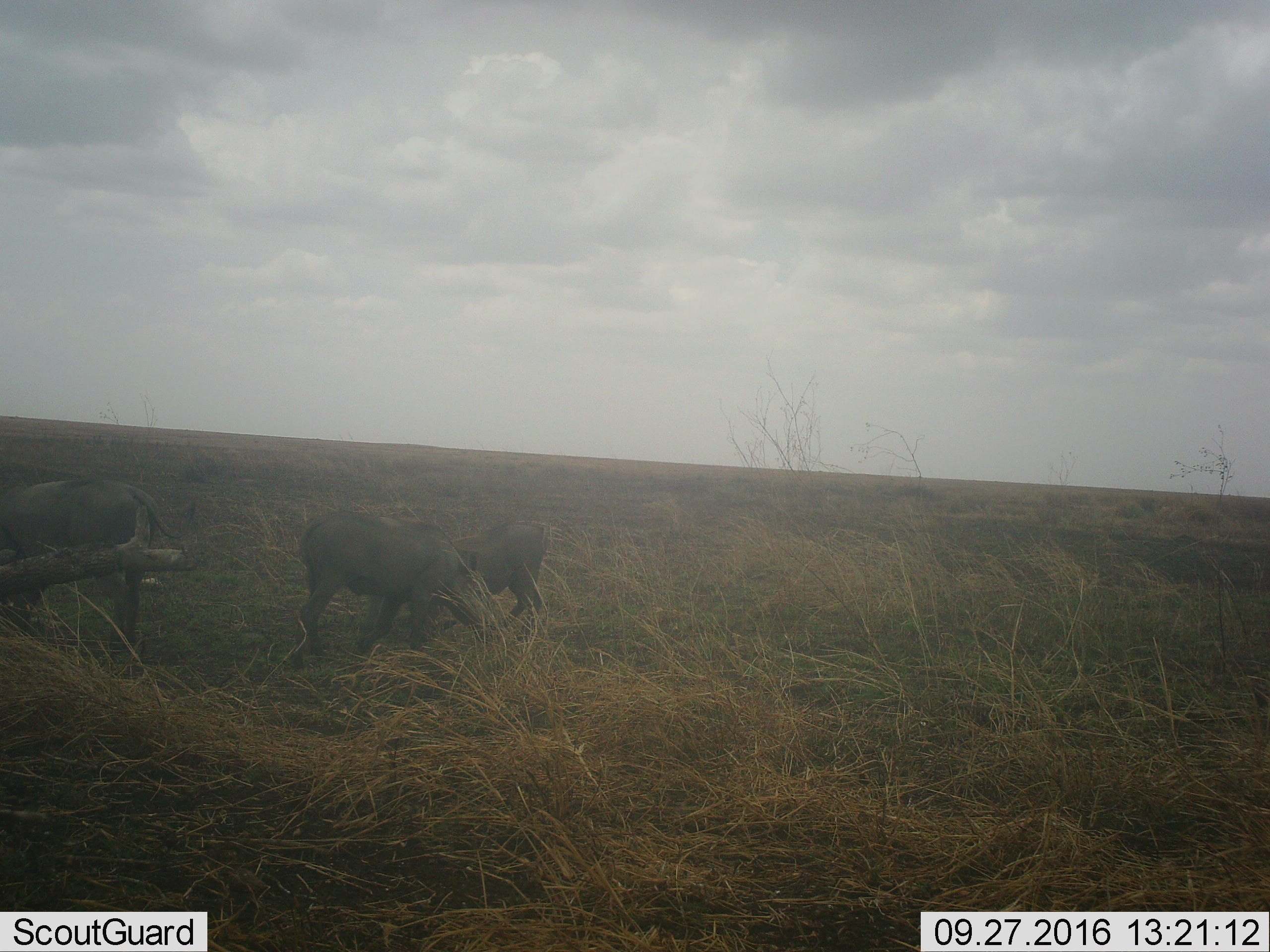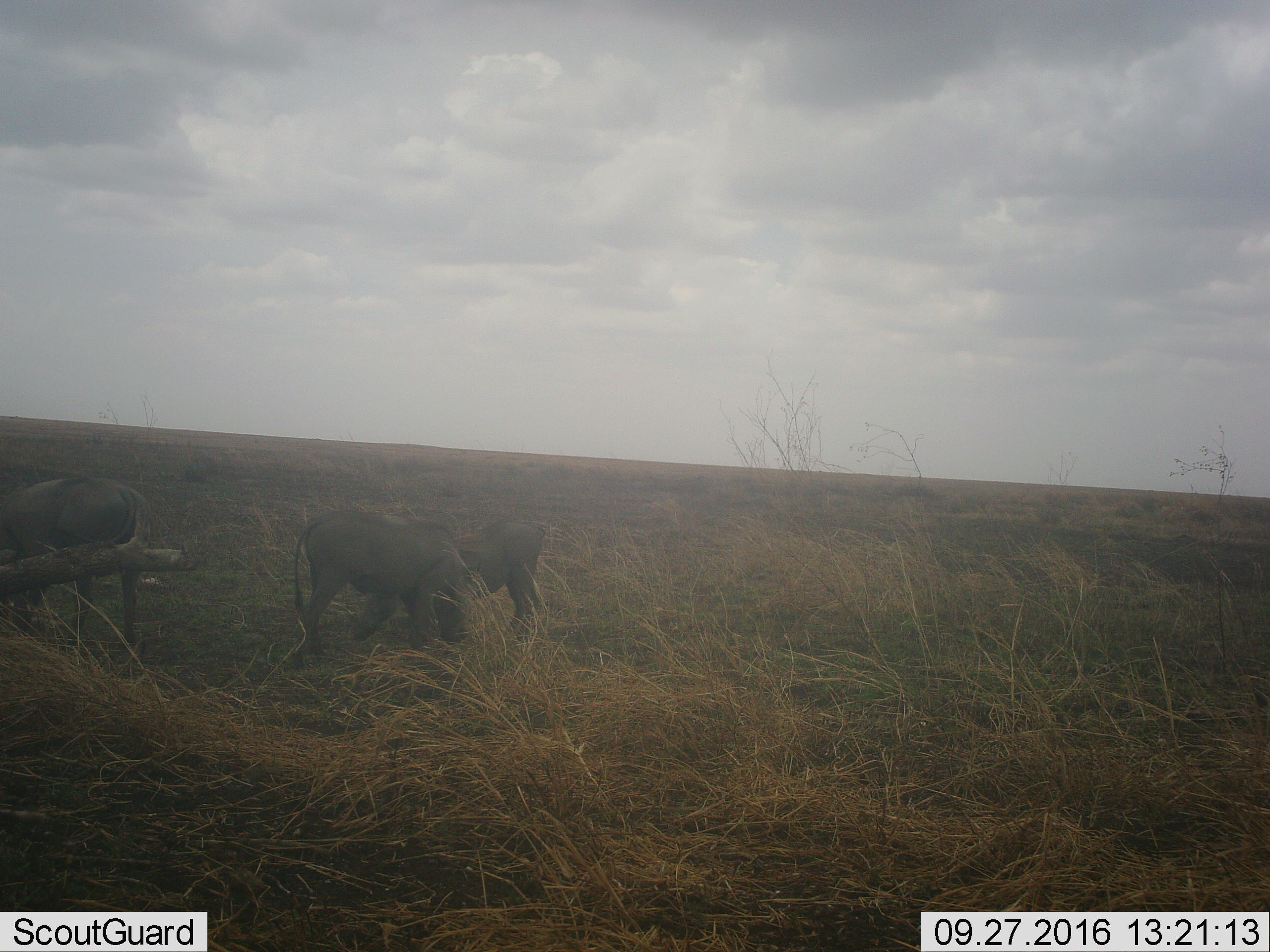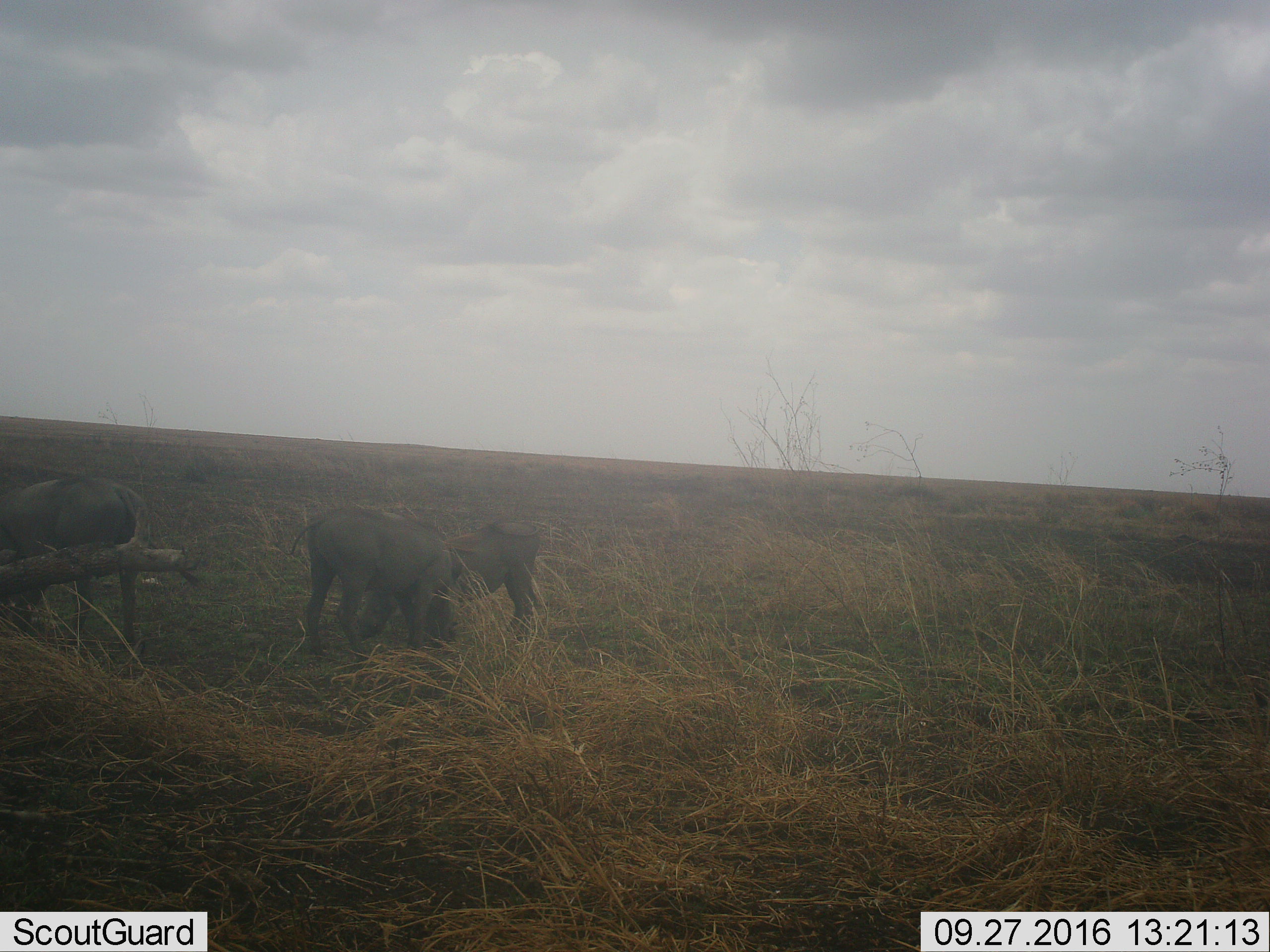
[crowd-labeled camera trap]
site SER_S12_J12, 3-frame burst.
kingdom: Animalia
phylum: Chordata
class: Mammalia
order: Artiodactyla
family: Suidae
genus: Phacochoerus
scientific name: Phacochoerus africanus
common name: warthog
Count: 3.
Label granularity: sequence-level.